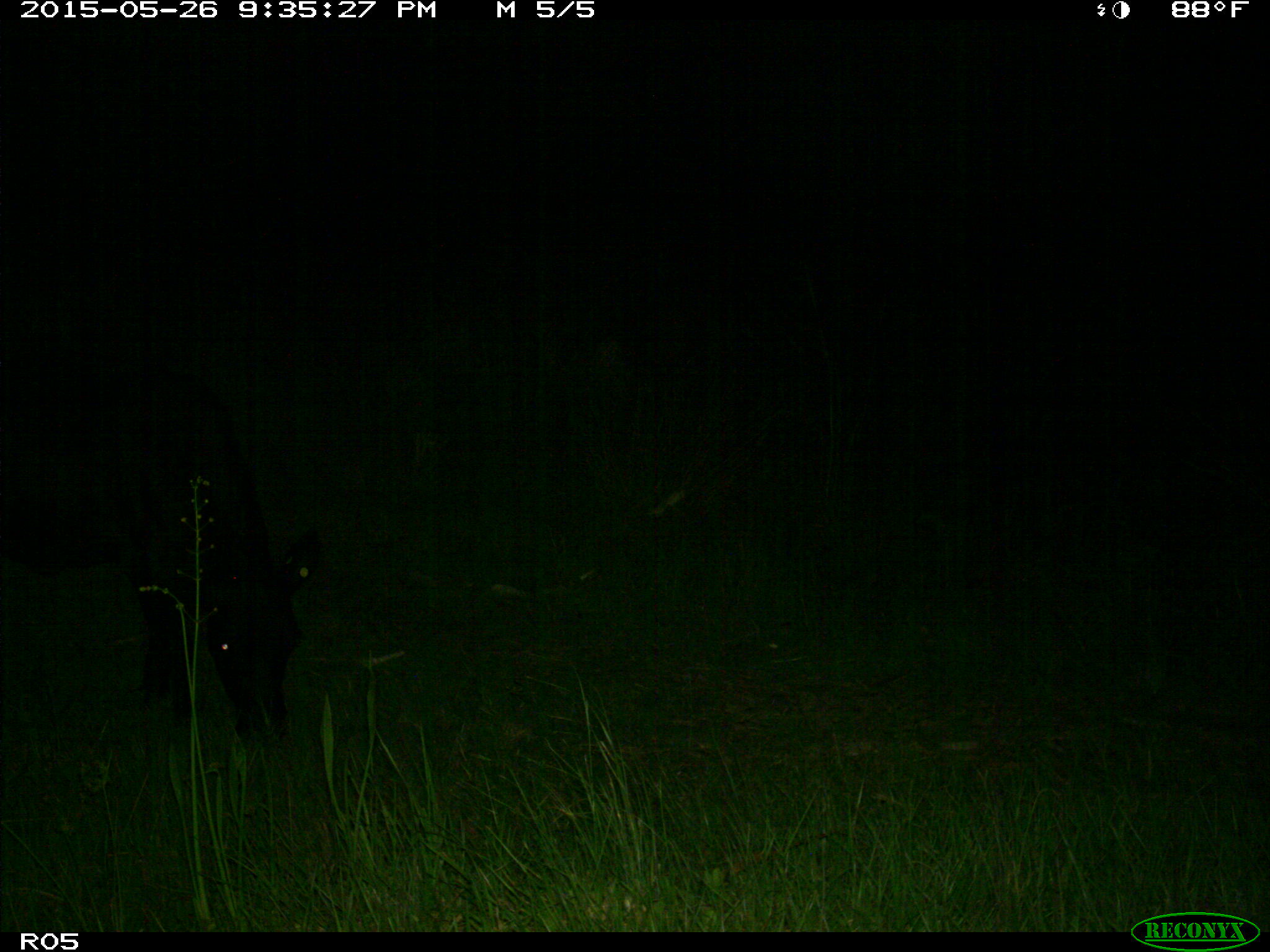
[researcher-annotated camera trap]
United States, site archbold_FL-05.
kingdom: Animalia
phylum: Chordata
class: Mammalia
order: Artiodactyla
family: Bovidae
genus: Bos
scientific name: Bos taurus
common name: domestic cow